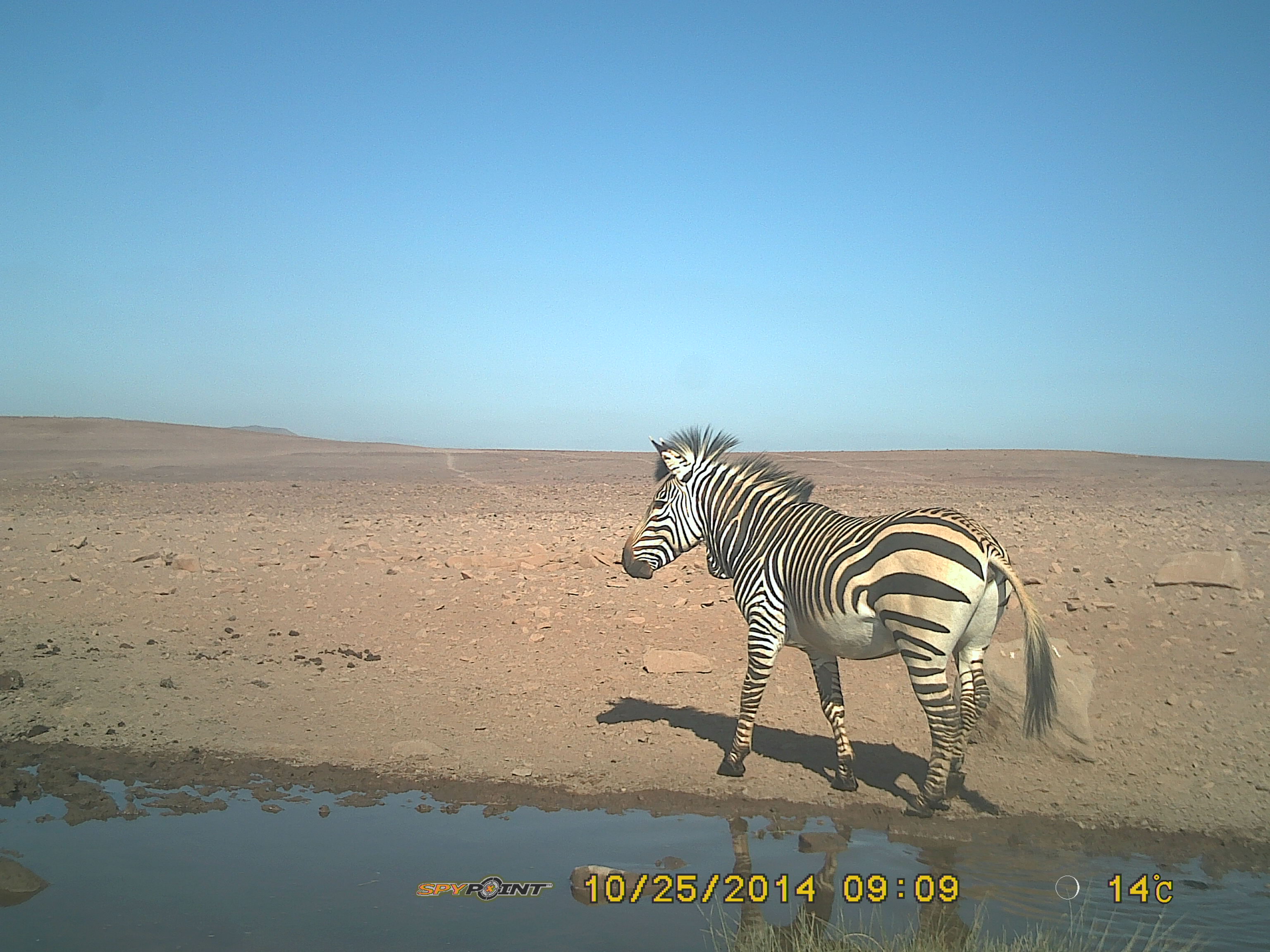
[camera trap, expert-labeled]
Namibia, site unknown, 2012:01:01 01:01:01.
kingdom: Animalia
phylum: Chordata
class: Mammalia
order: Perissodactyla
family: Equidae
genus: Equus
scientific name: Equus zebra hartmannae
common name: hartmann's mountain zebra